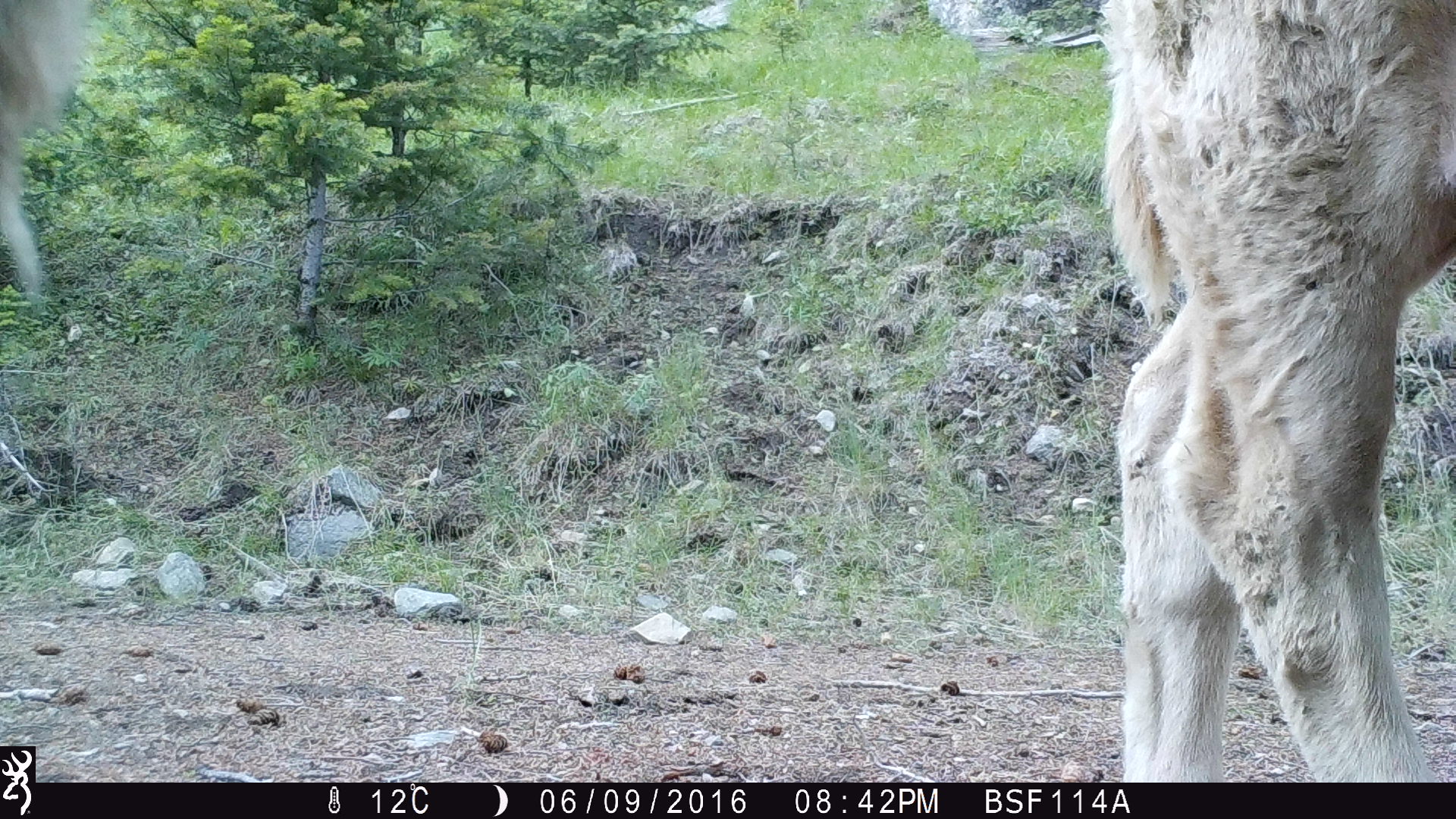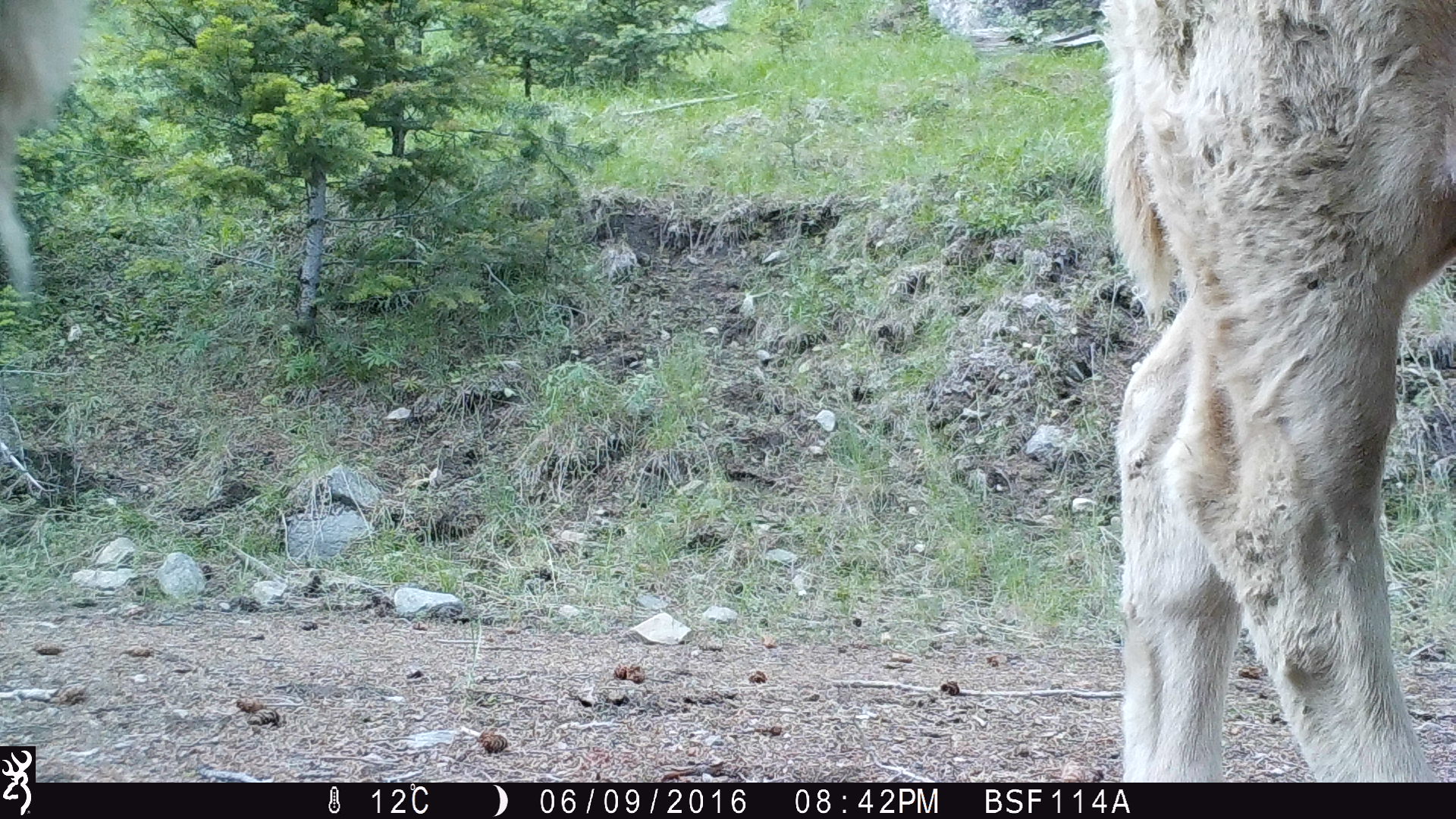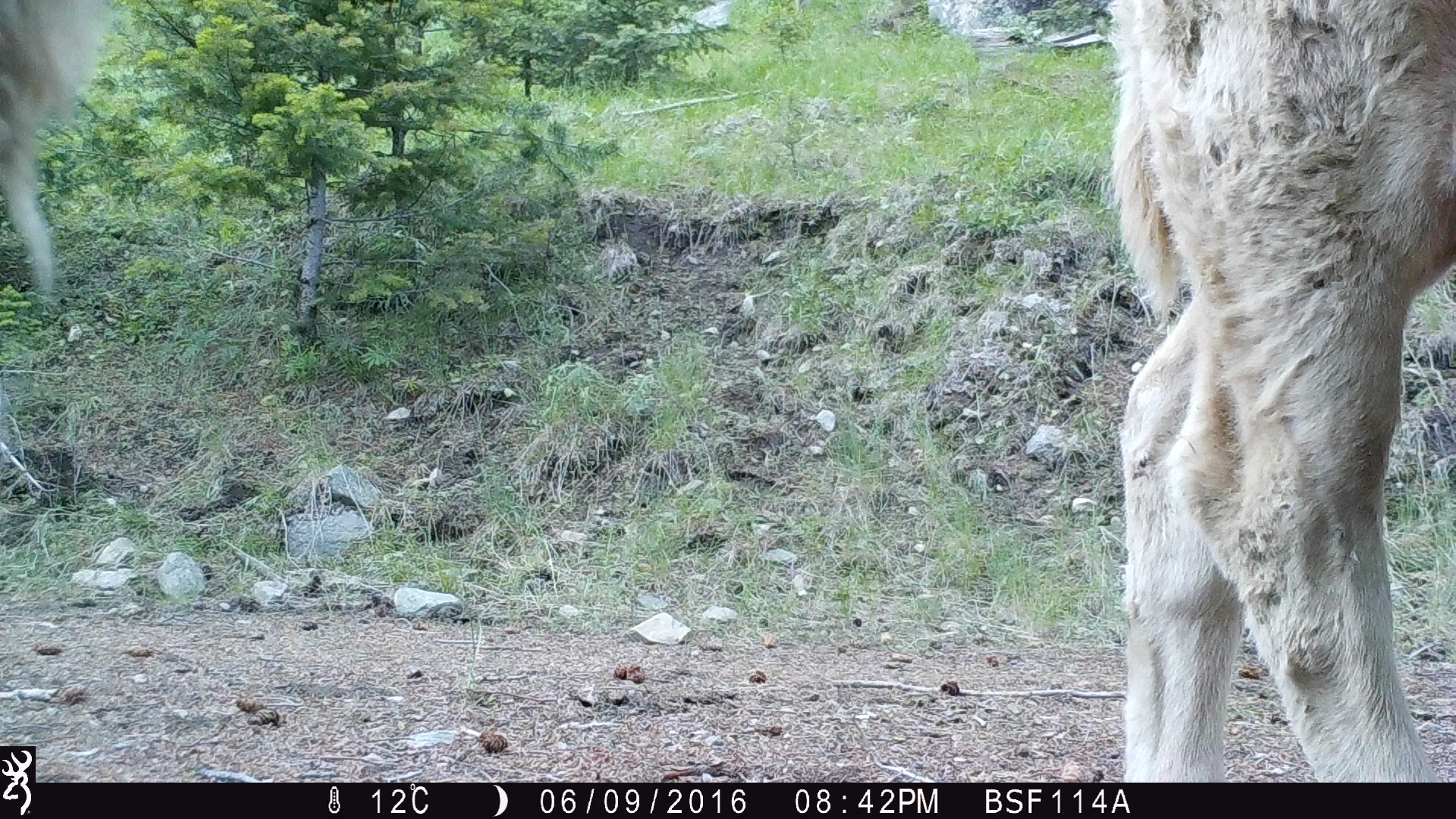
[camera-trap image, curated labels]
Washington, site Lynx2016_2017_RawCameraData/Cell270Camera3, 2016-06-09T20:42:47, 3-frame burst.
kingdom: Animalia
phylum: Chordata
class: Mammalia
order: Artiodactyla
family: Bovidae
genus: Bos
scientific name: Bos taurus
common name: domestic cattle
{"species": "domestic cattle (Bos taurus)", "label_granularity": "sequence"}